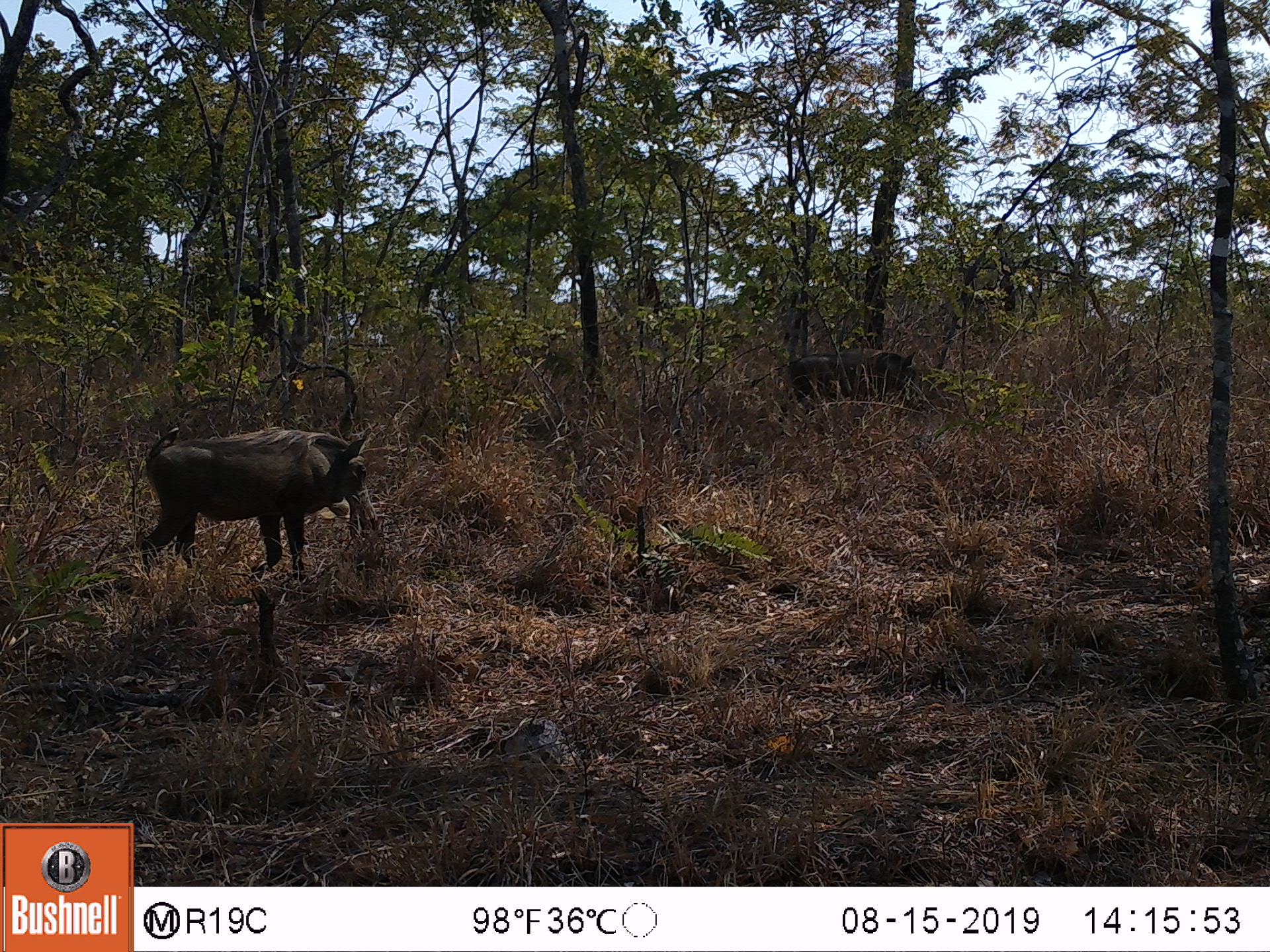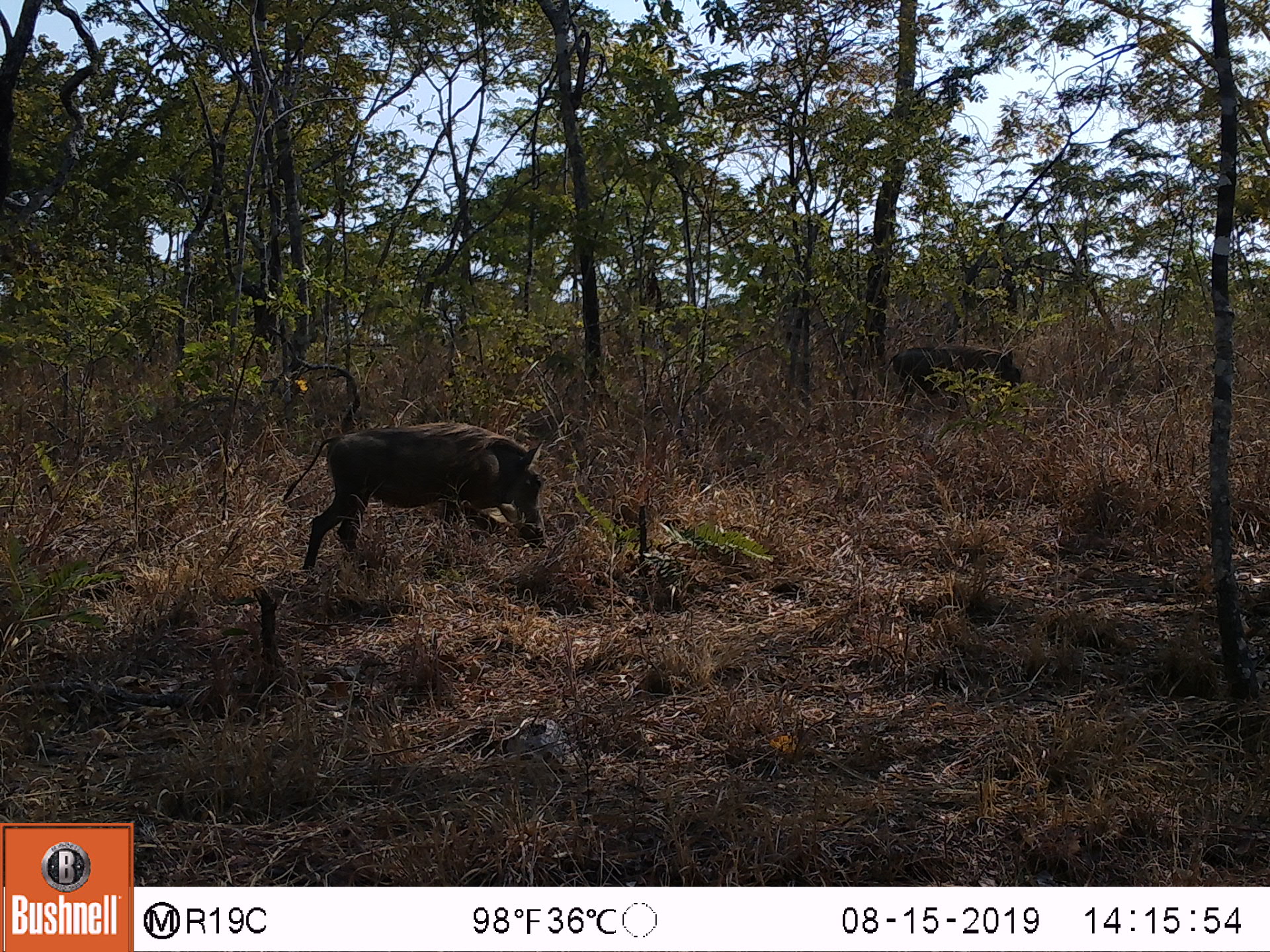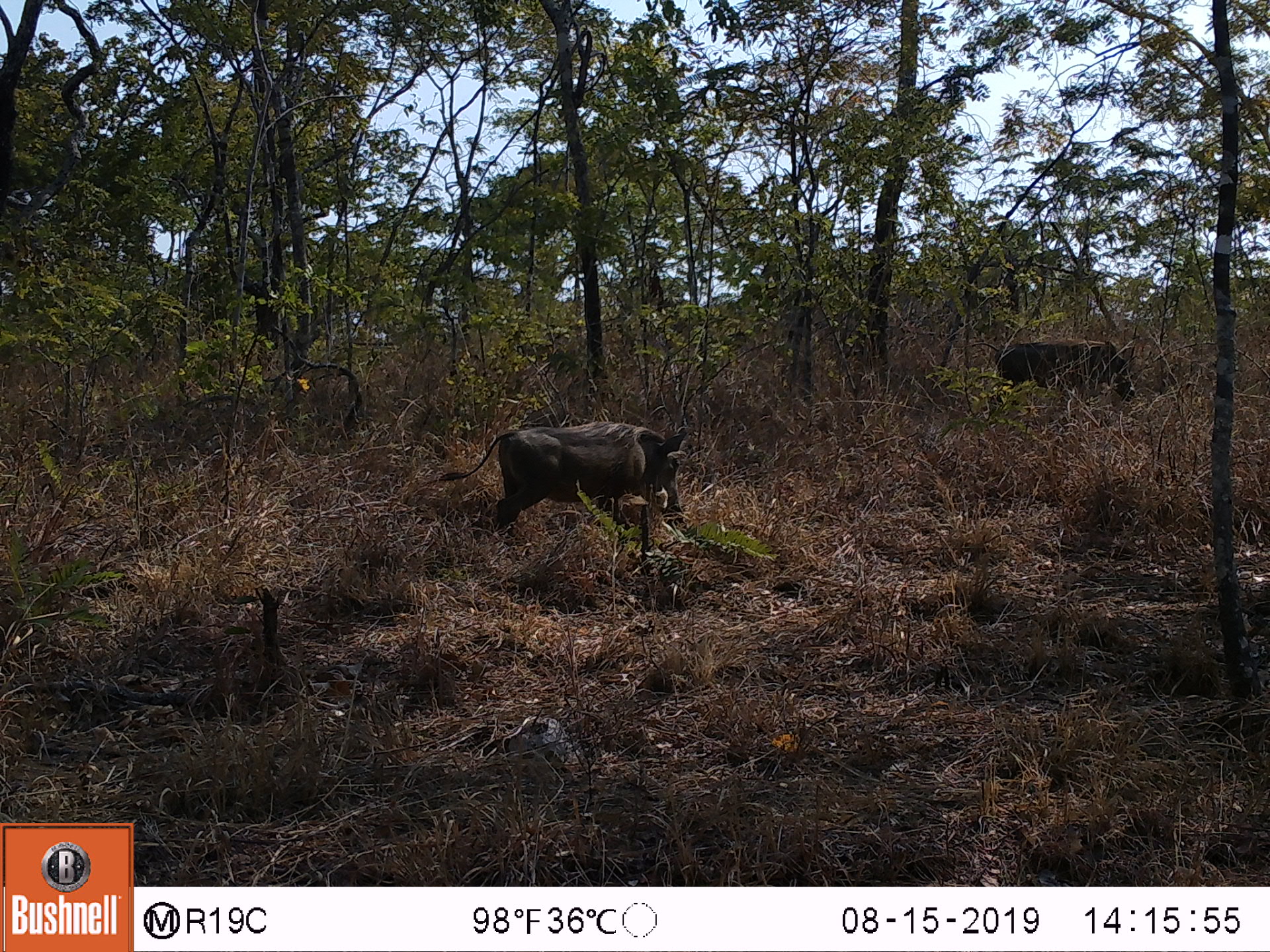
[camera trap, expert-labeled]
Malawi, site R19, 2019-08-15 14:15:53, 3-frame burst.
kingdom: Animalia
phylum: Chordata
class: Mammalia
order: Artiodactyla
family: Suidae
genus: Phacochoerus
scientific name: Phacochoerus africanus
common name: common warthog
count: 2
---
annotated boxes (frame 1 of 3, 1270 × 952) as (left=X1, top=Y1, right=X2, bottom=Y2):
common warthog: (left=117, top=423, right=389, bottom=583); (left=744, top=343, right=927, bottom=406)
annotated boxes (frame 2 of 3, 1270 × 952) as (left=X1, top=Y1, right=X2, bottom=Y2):
common warthog: (left=277, top=411, right=560, bottom=579); (left=874, top=339, right=1028, bottom=398)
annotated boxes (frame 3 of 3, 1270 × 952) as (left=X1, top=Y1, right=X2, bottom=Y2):
common warthog: (left=434, top=420, right=696, bottom=541); (left=936, top=335, right=1142, bottom=403)